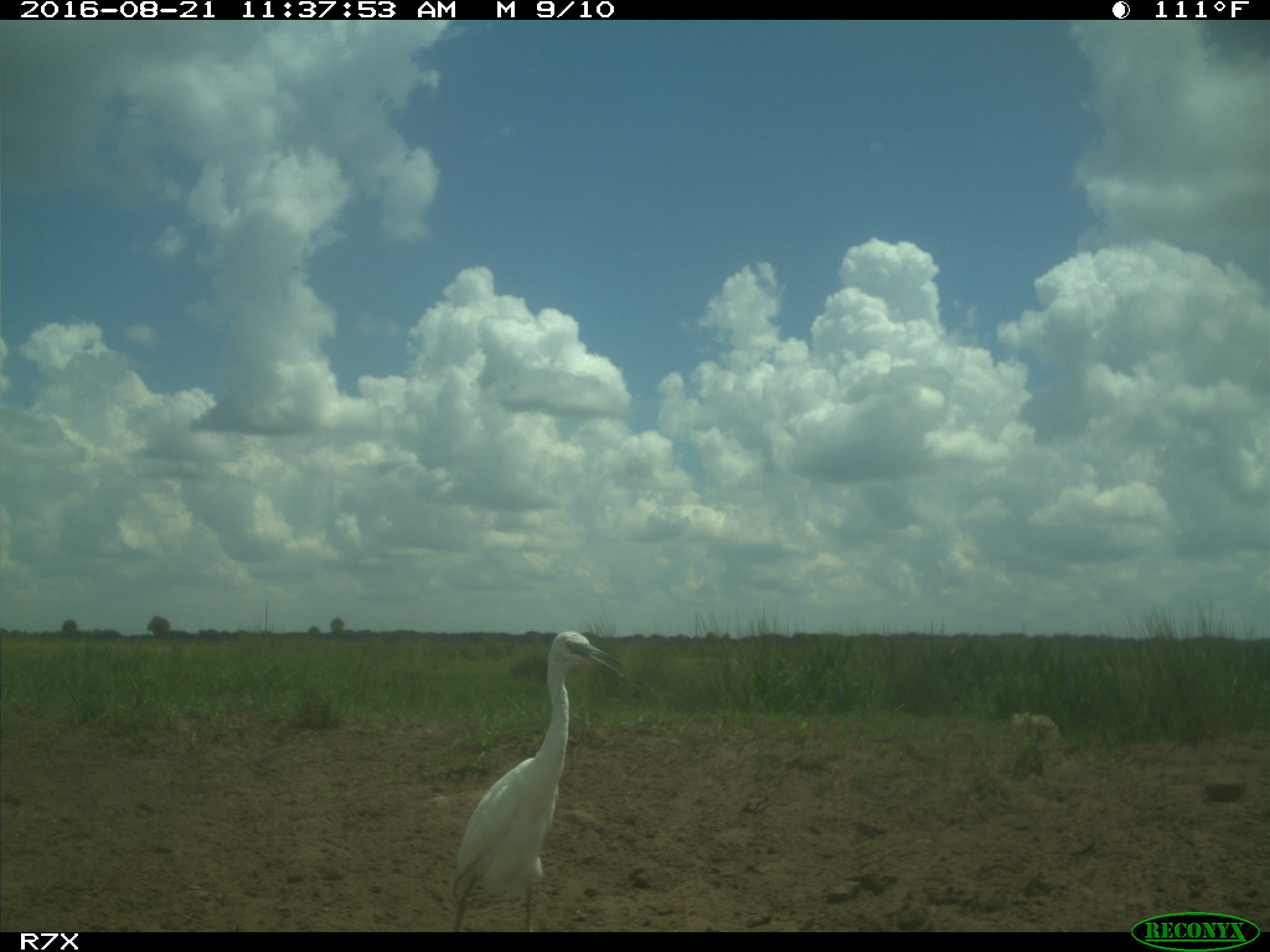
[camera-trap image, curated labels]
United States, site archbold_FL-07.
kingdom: Animalia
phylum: Chordata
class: Aves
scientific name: Aves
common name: birds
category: unidentified bird